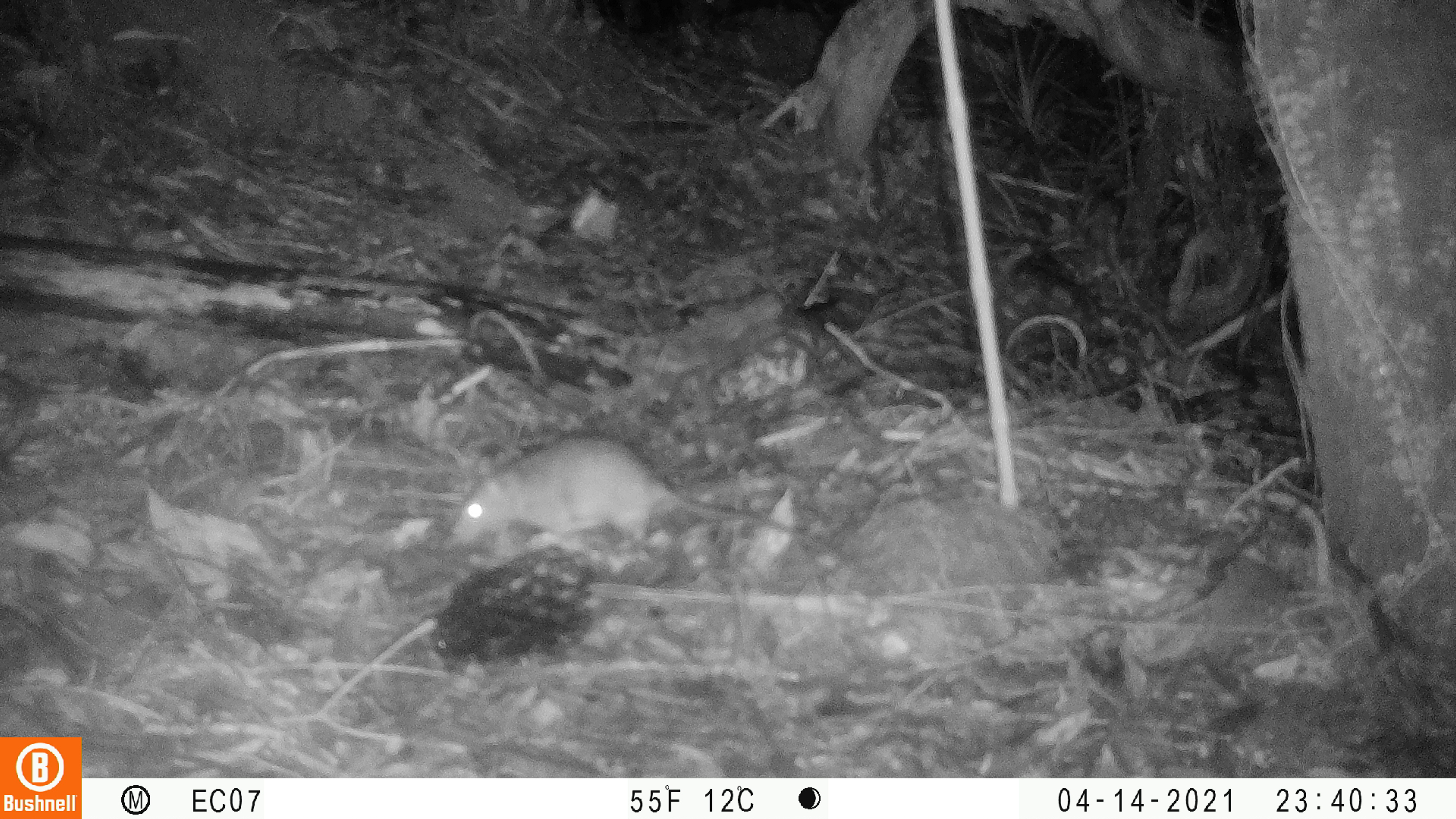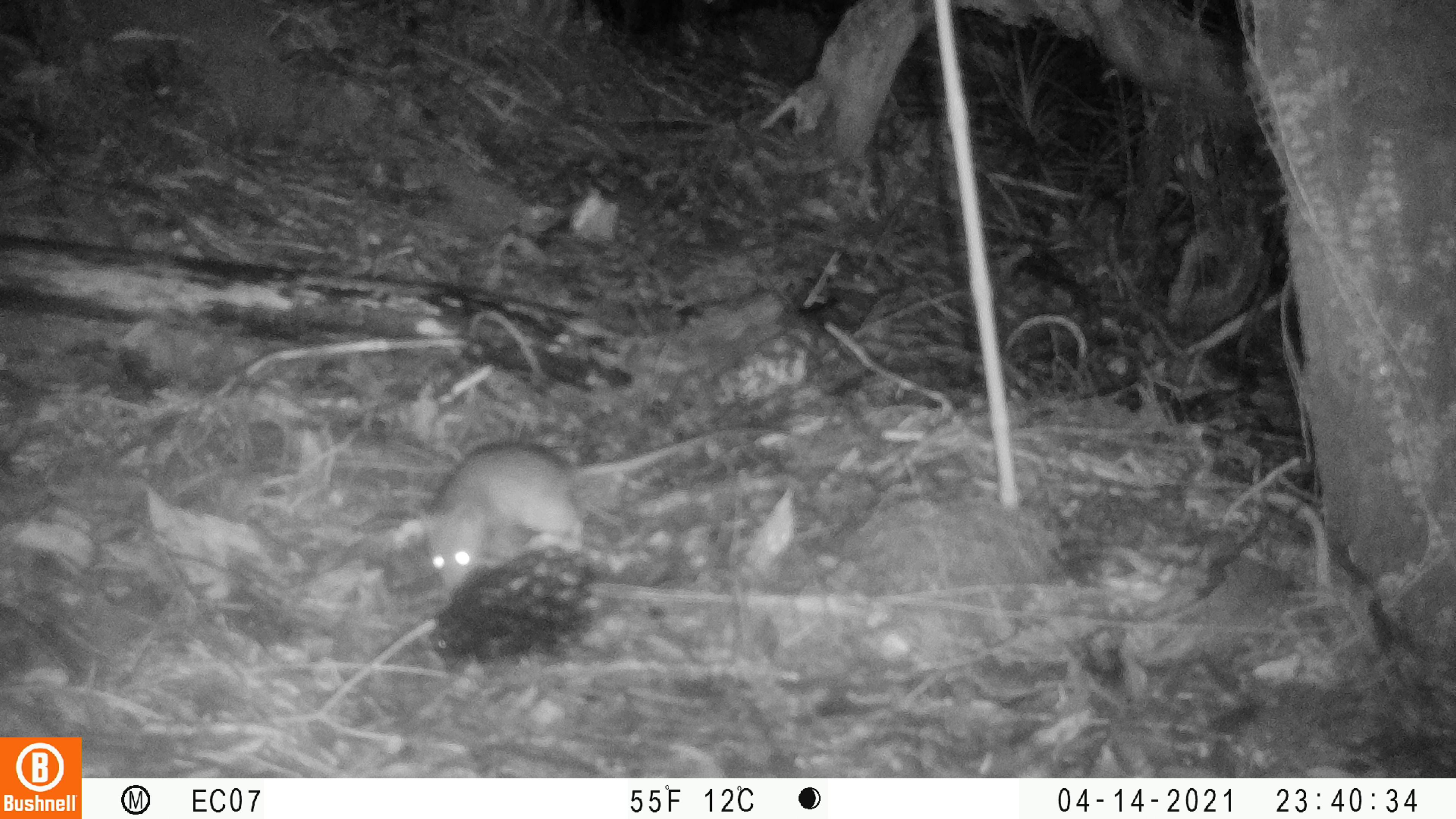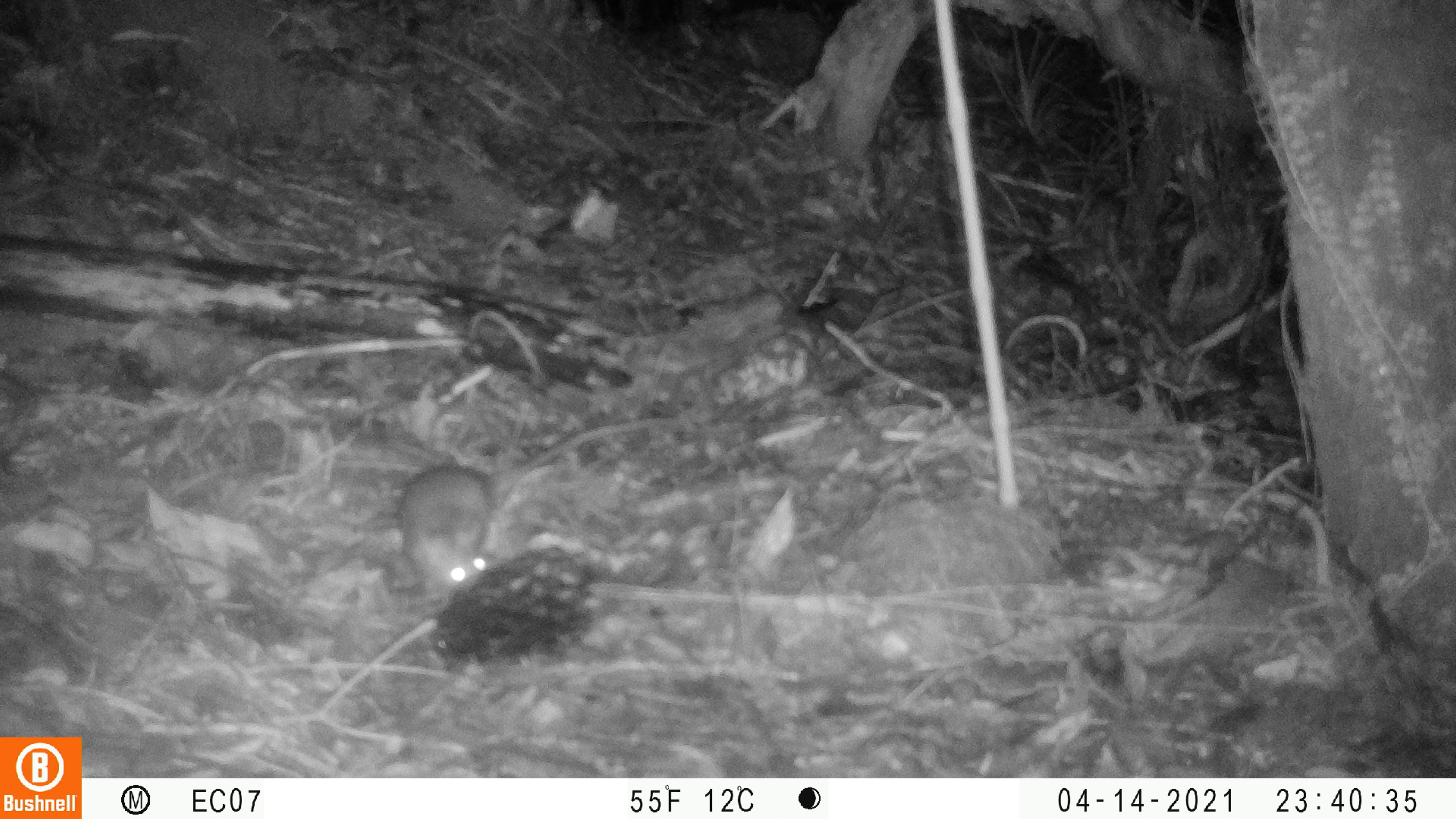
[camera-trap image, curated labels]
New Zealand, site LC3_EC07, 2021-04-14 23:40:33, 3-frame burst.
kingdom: Animalia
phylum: Chordata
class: Mammalia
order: Rodentia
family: Muridae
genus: Rattus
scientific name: Rattus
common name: rat